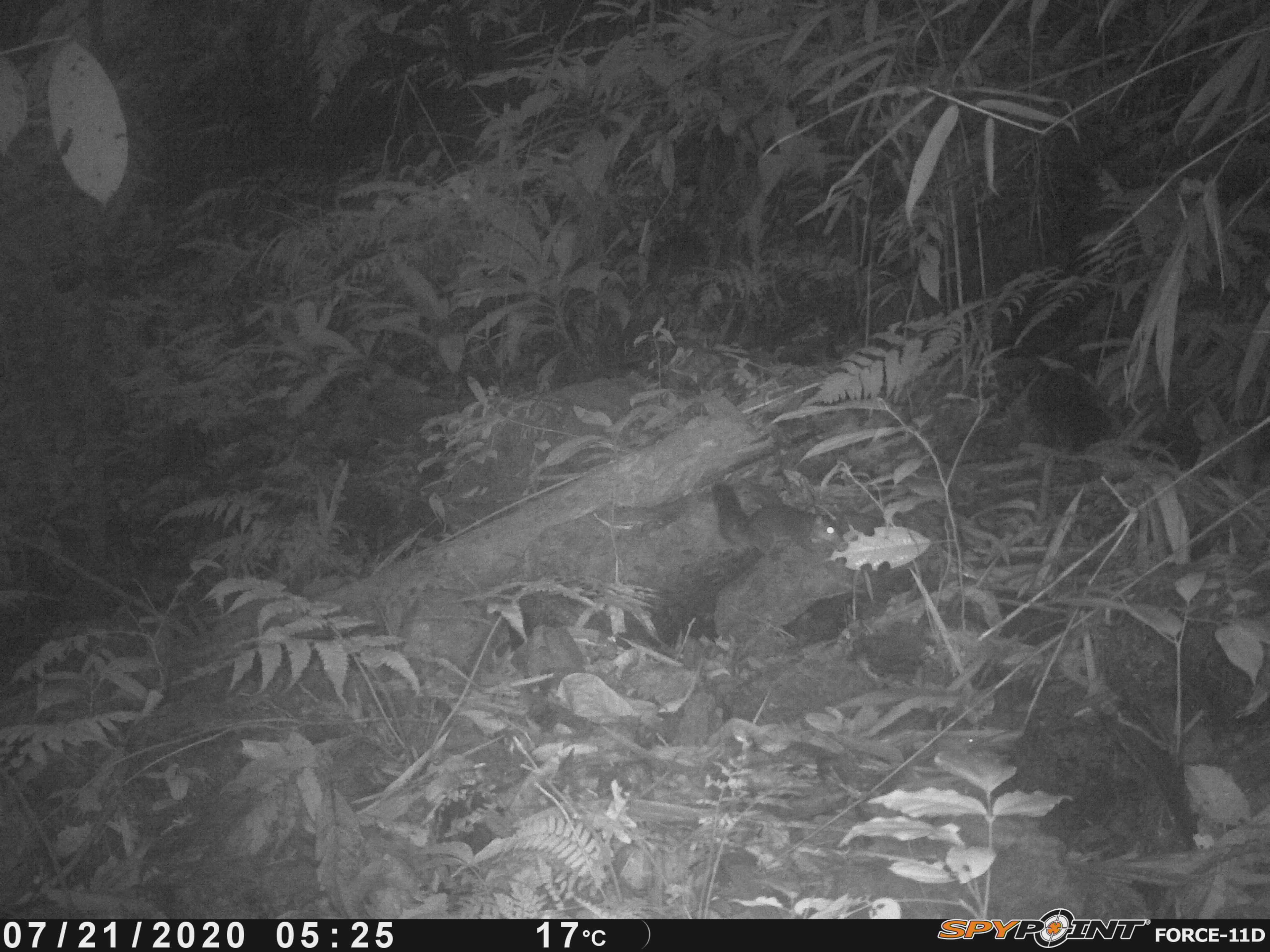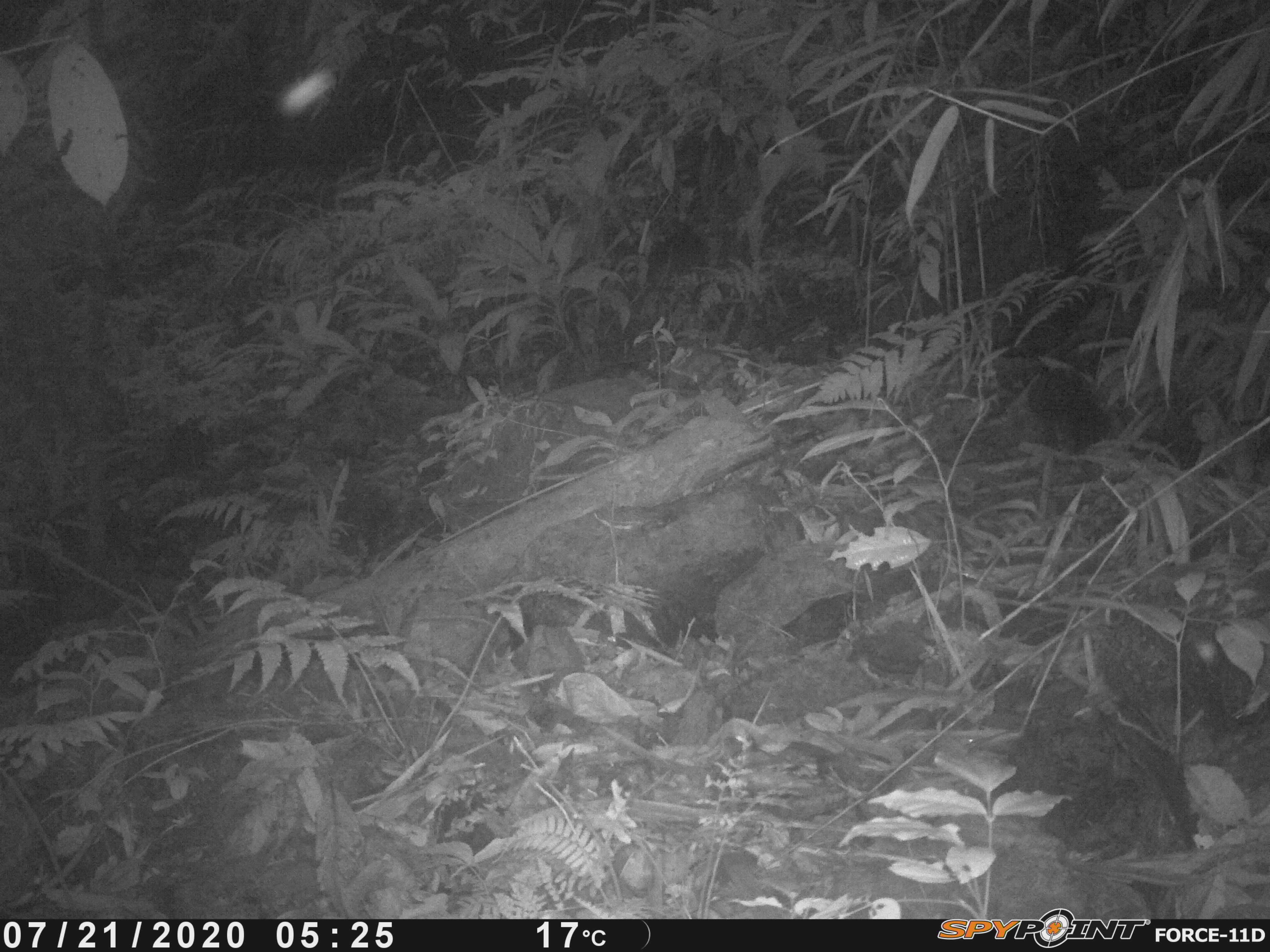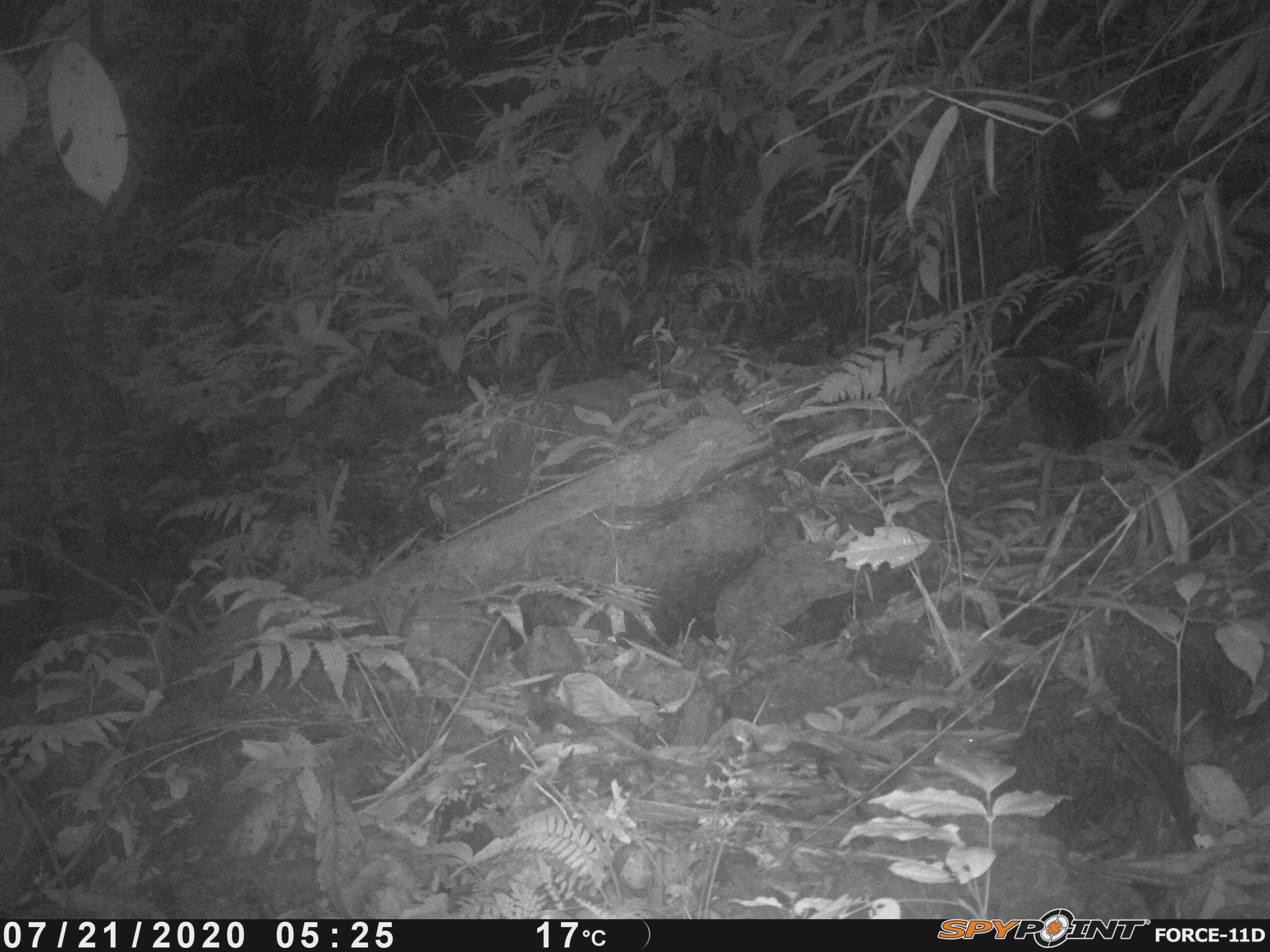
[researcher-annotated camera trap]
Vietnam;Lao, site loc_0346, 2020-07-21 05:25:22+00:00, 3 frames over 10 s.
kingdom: Animalia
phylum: Chordata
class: Mammalia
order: Rodentia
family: Sciuridae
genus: Dremomys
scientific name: Dremomys rufigenis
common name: red-cheeked squirrel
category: red cheeked squirrel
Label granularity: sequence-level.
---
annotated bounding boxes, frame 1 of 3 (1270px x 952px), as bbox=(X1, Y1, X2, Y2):
red cheeked squirrel: bbox=(711, 483, 848, 563)